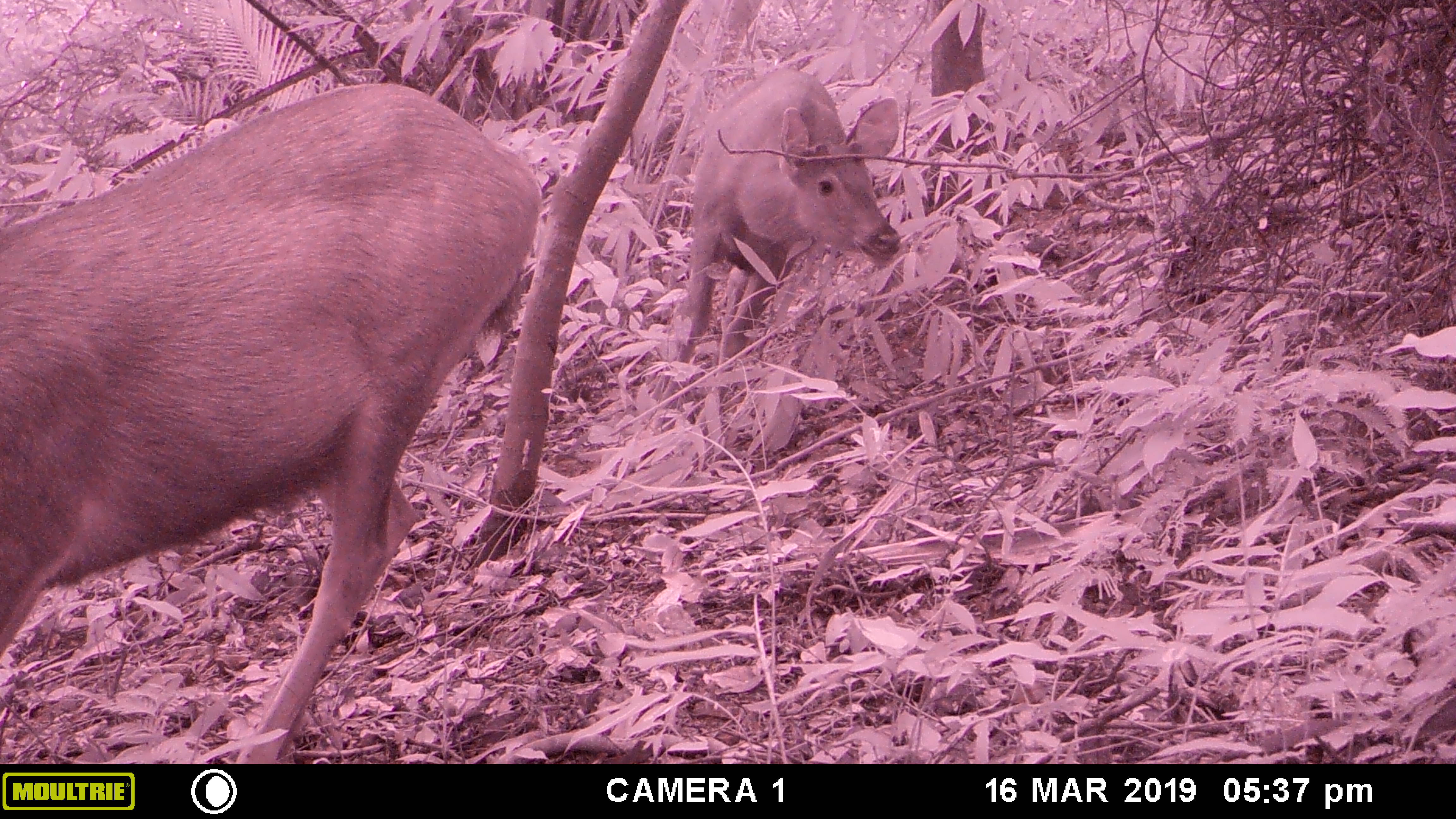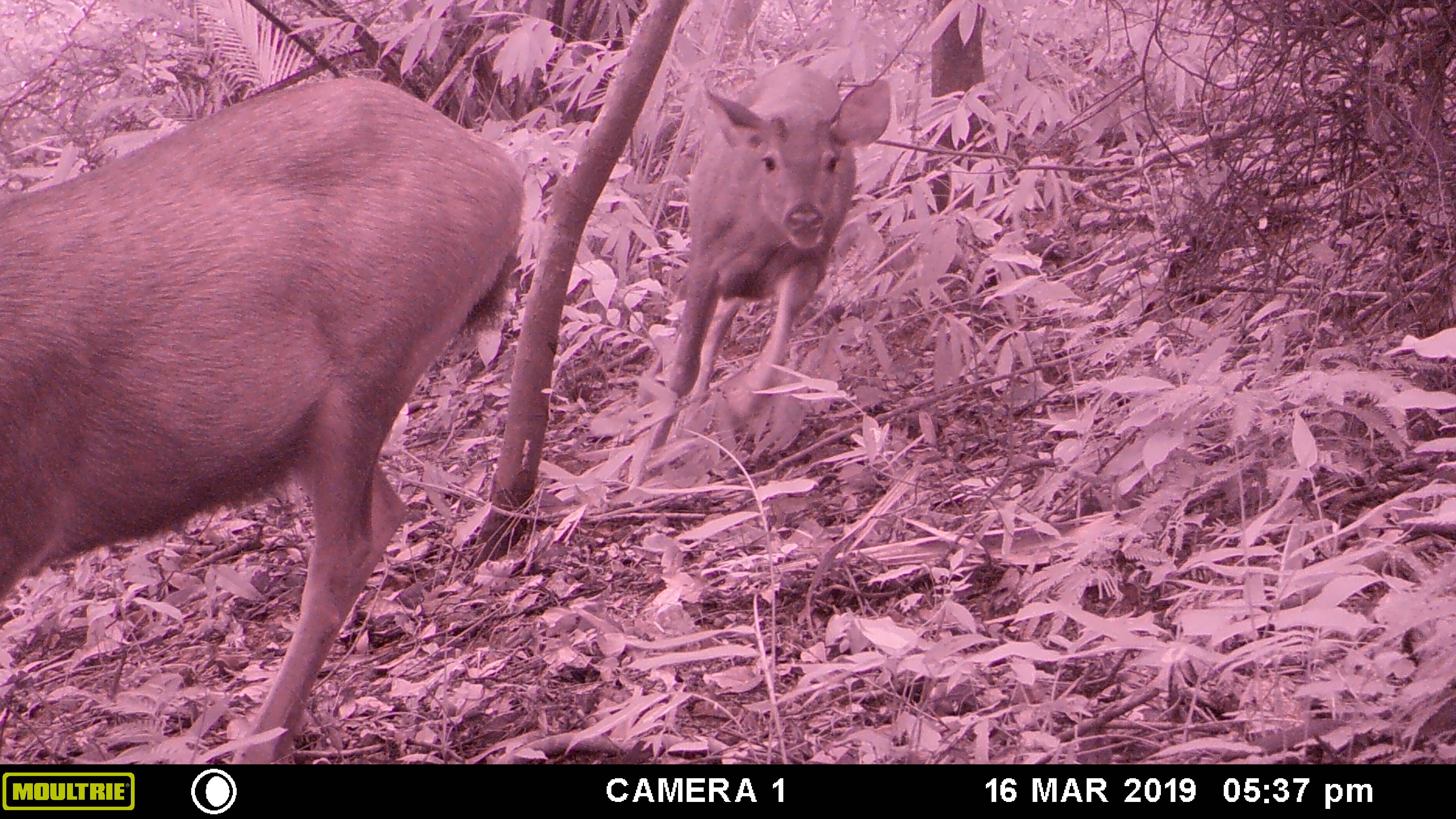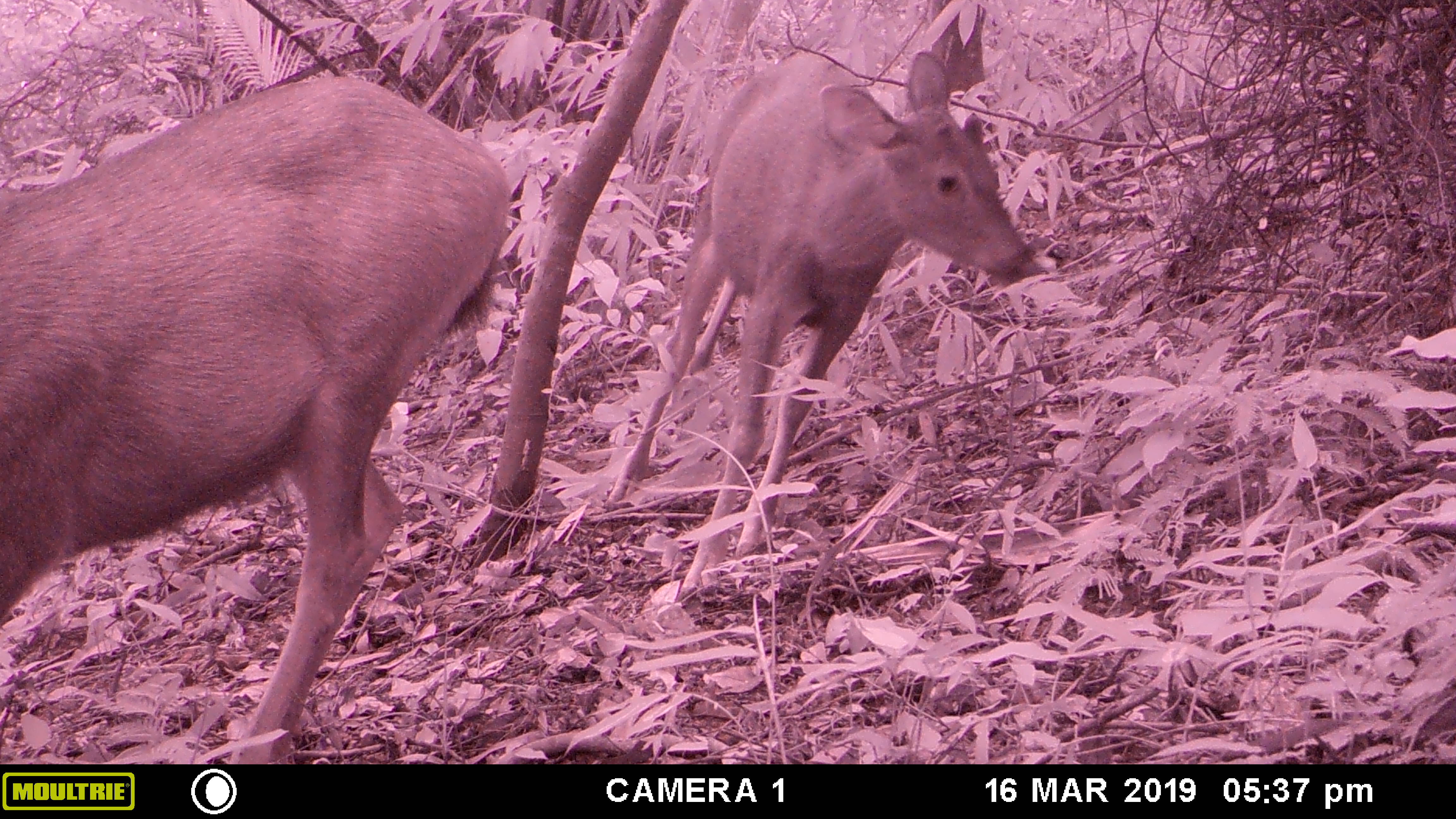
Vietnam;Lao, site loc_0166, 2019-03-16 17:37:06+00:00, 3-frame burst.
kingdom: Animalia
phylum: Chordata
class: Mammalia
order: Artiodactyla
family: Cervidae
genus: Rusa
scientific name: Rusa unicolor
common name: sambar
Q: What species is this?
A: Sambar (Rusa unicolor).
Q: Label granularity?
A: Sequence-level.